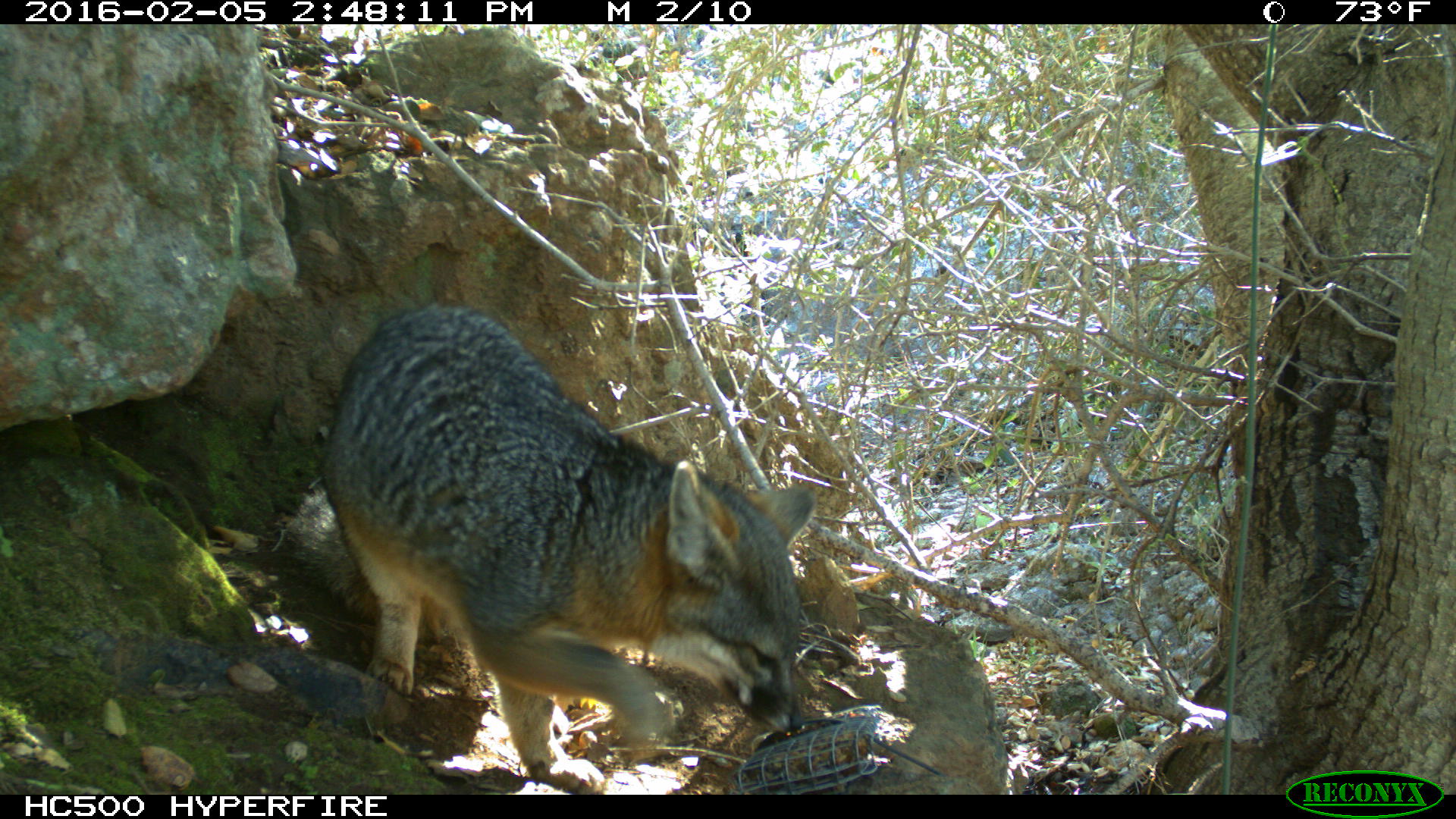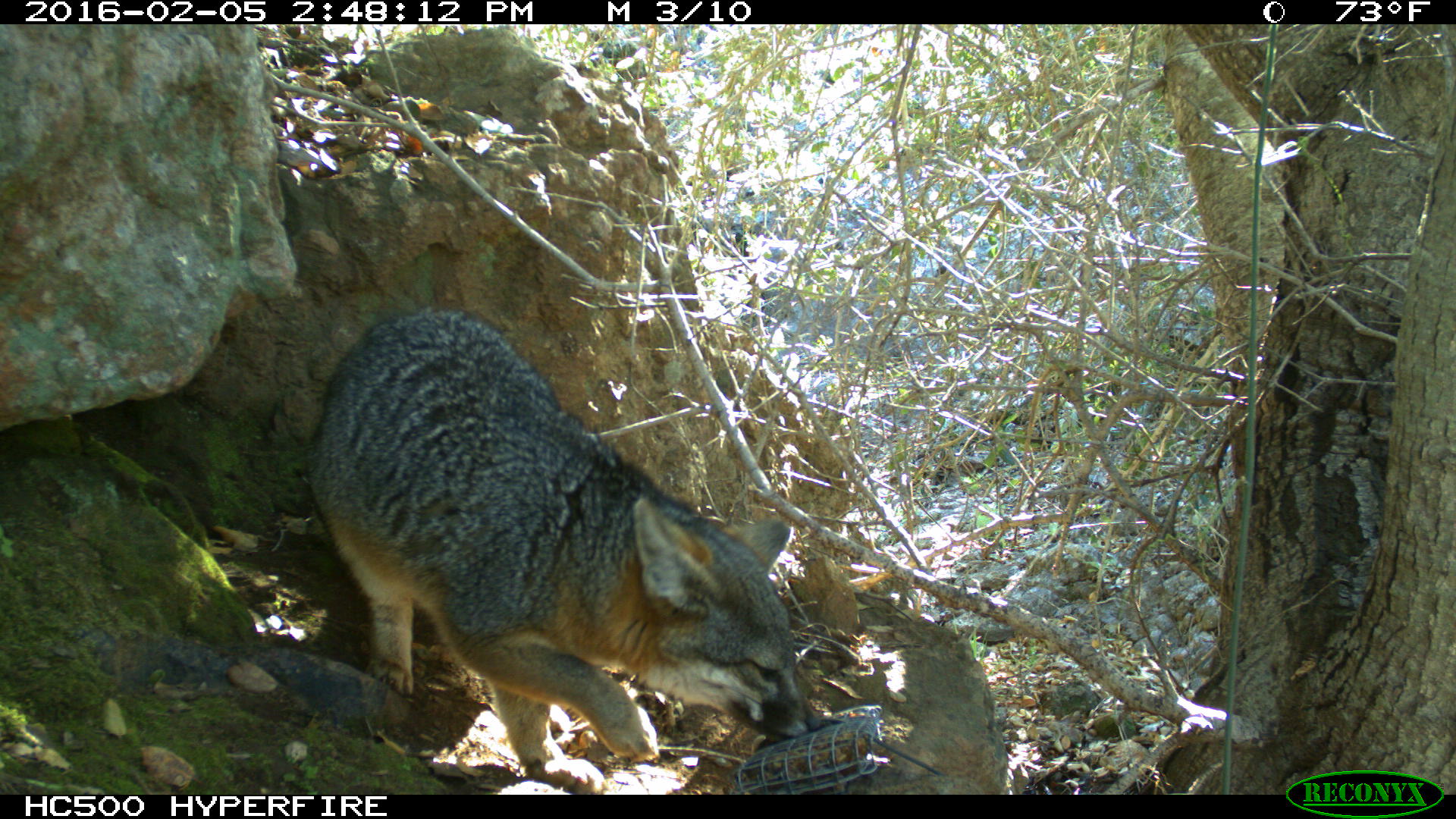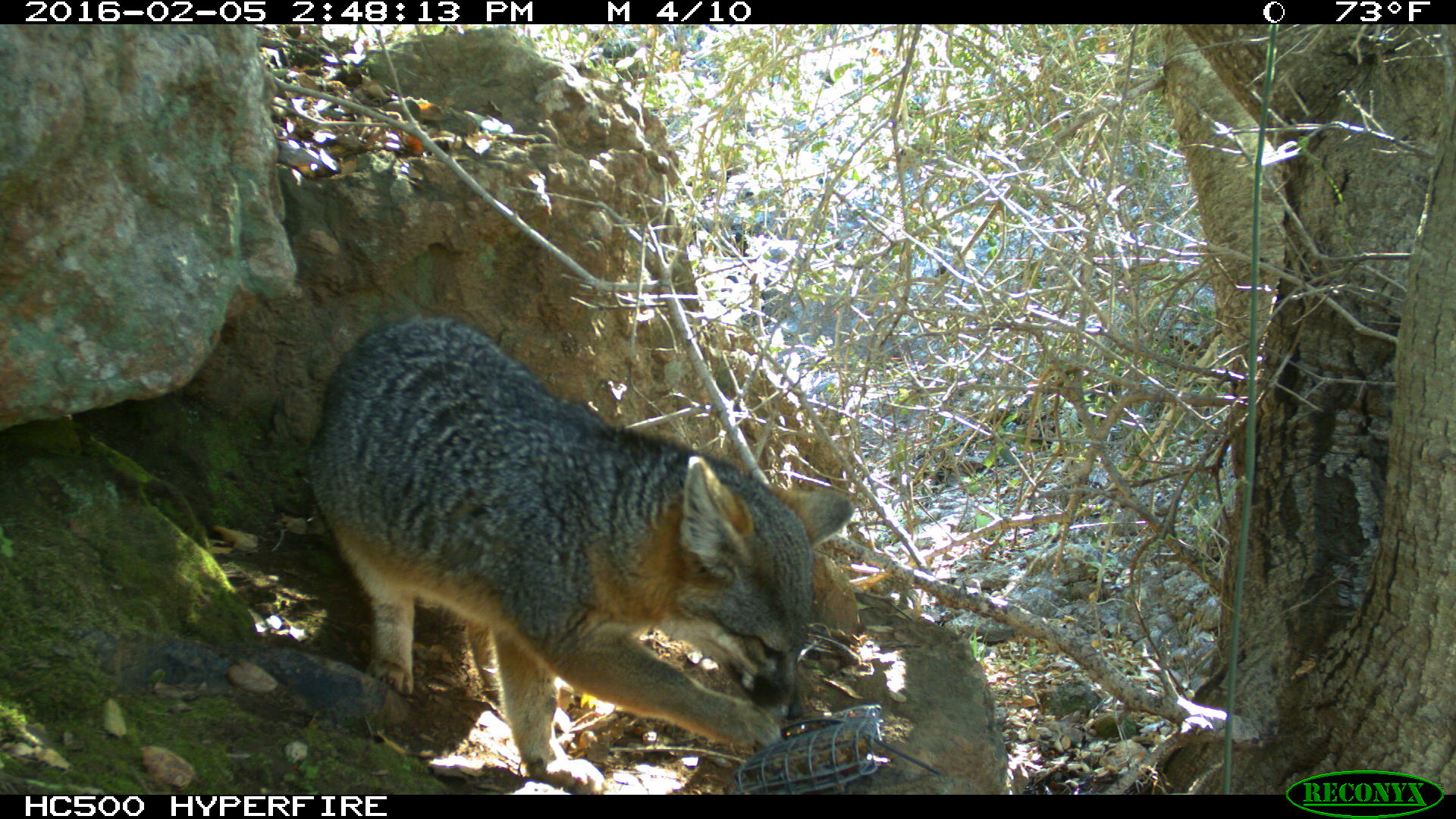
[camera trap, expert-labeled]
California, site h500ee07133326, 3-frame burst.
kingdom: Animalia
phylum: Chordata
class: Mammalia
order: Carnivora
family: Canidae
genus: Urocyon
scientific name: Urocyon littoralis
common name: island fox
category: fox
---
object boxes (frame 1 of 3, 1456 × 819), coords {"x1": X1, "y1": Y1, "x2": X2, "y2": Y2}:
fox: {"x1": 291, "y1": 306, "x2": 812, "y2": 794}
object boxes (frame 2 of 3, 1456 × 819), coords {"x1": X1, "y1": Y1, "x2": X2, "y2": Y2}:
fox: {"x1": 300, "y1": 303, "x2": 822, "y2": 794}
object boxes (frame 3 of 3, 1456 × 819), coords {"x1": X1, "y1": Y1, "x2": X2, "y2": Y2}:
fox: {"x1": 300, "y1": 312, "x2": 857, "y2": 794}